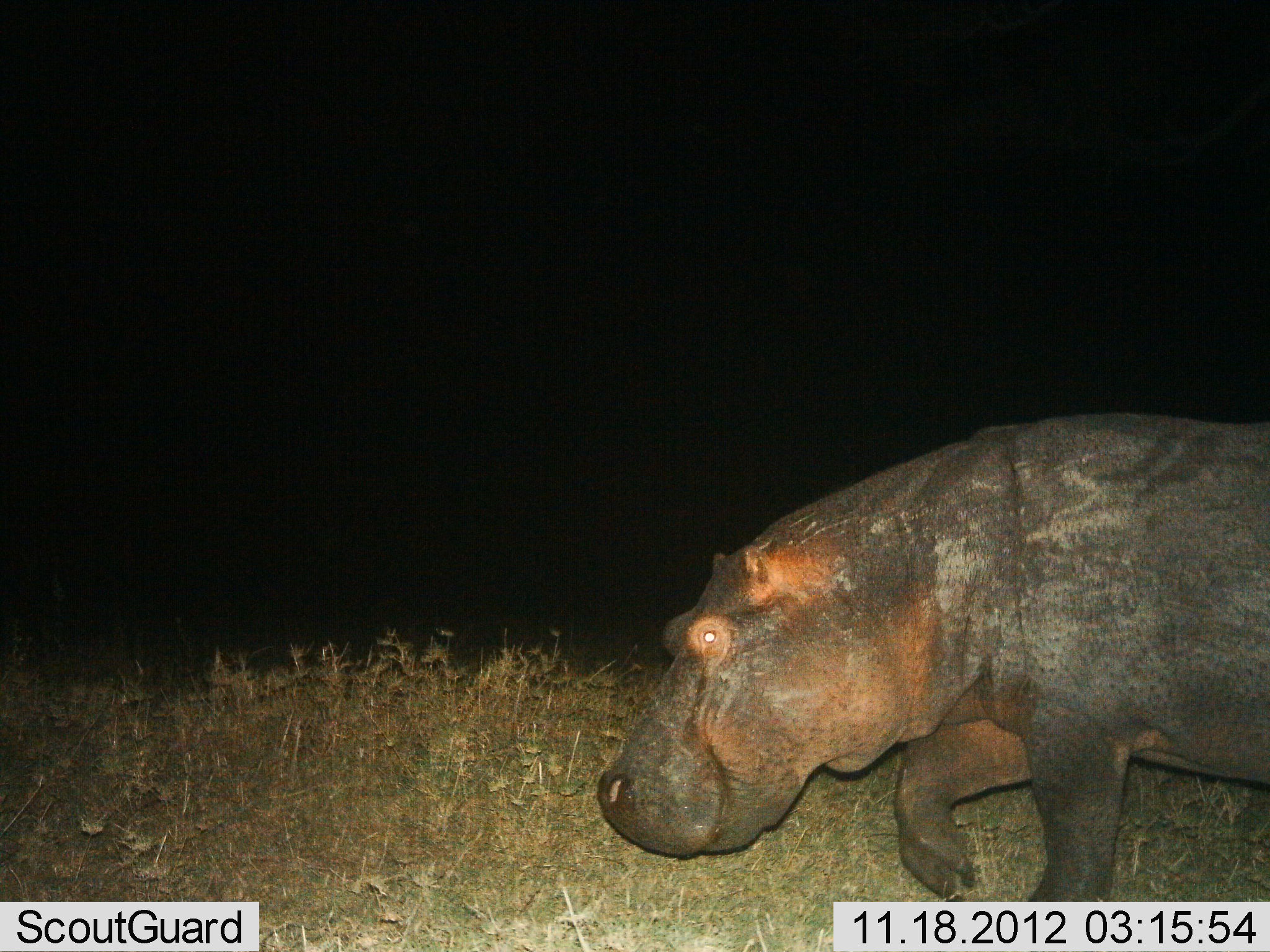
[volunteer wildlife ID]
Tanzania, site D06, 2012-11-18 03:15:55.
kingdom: Animalia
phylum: Chordata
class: Mammalia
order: Artiodactyla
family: Hippopotamidae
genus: Hippopotamus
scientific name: Hippopotamus amphibius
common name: hippopotamus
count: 1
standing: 10%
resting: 0%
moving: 80%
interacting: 0%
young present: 0%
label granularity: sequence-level